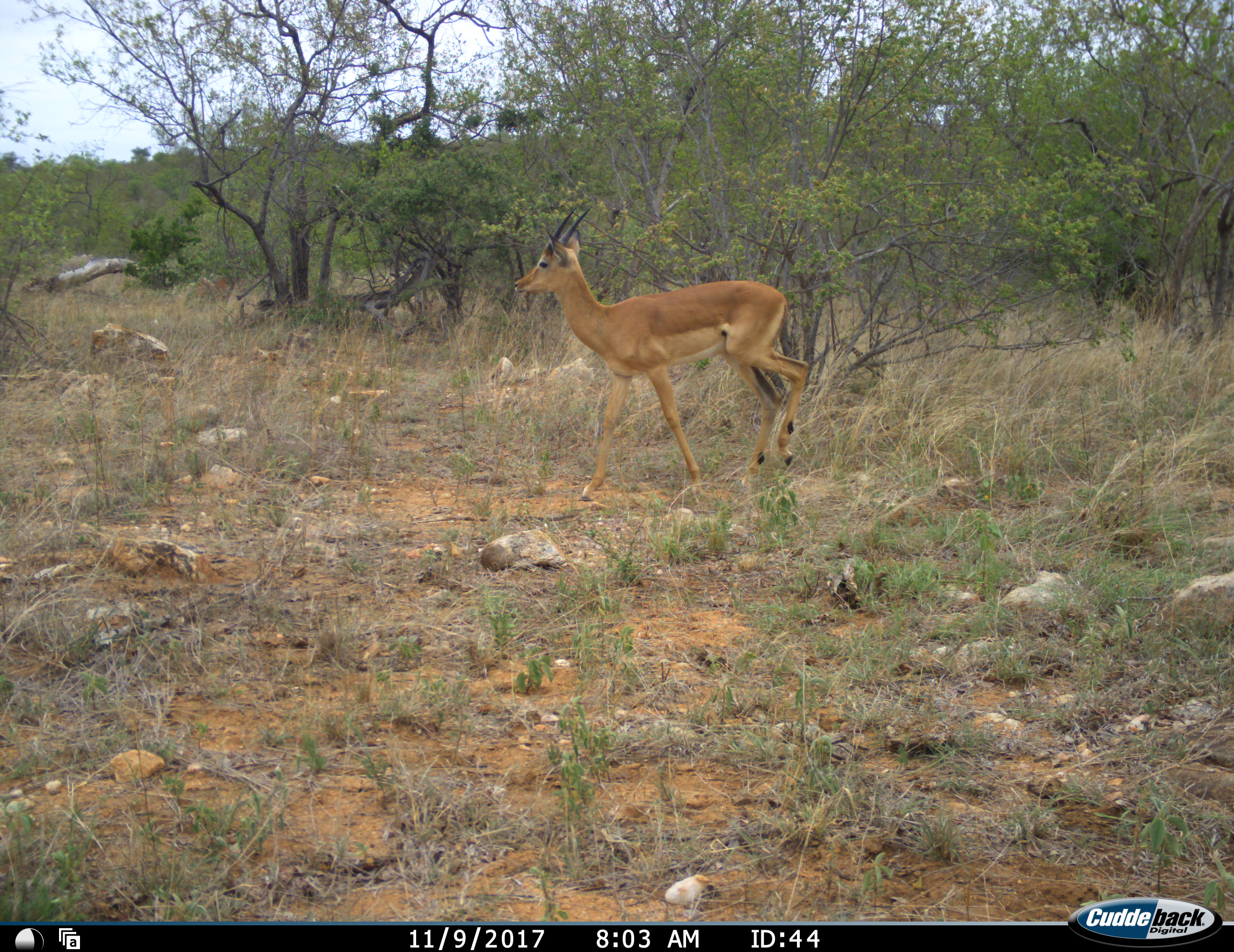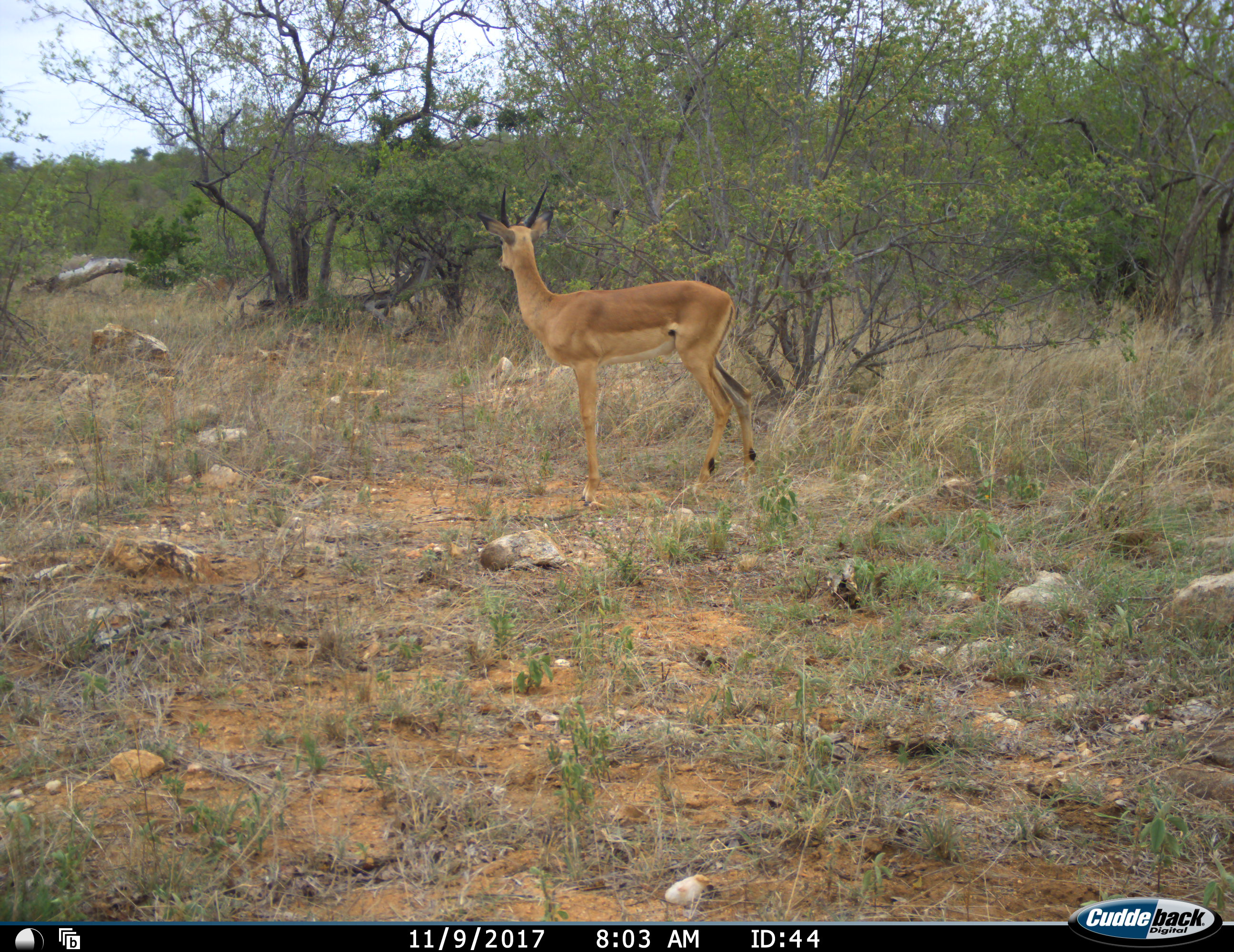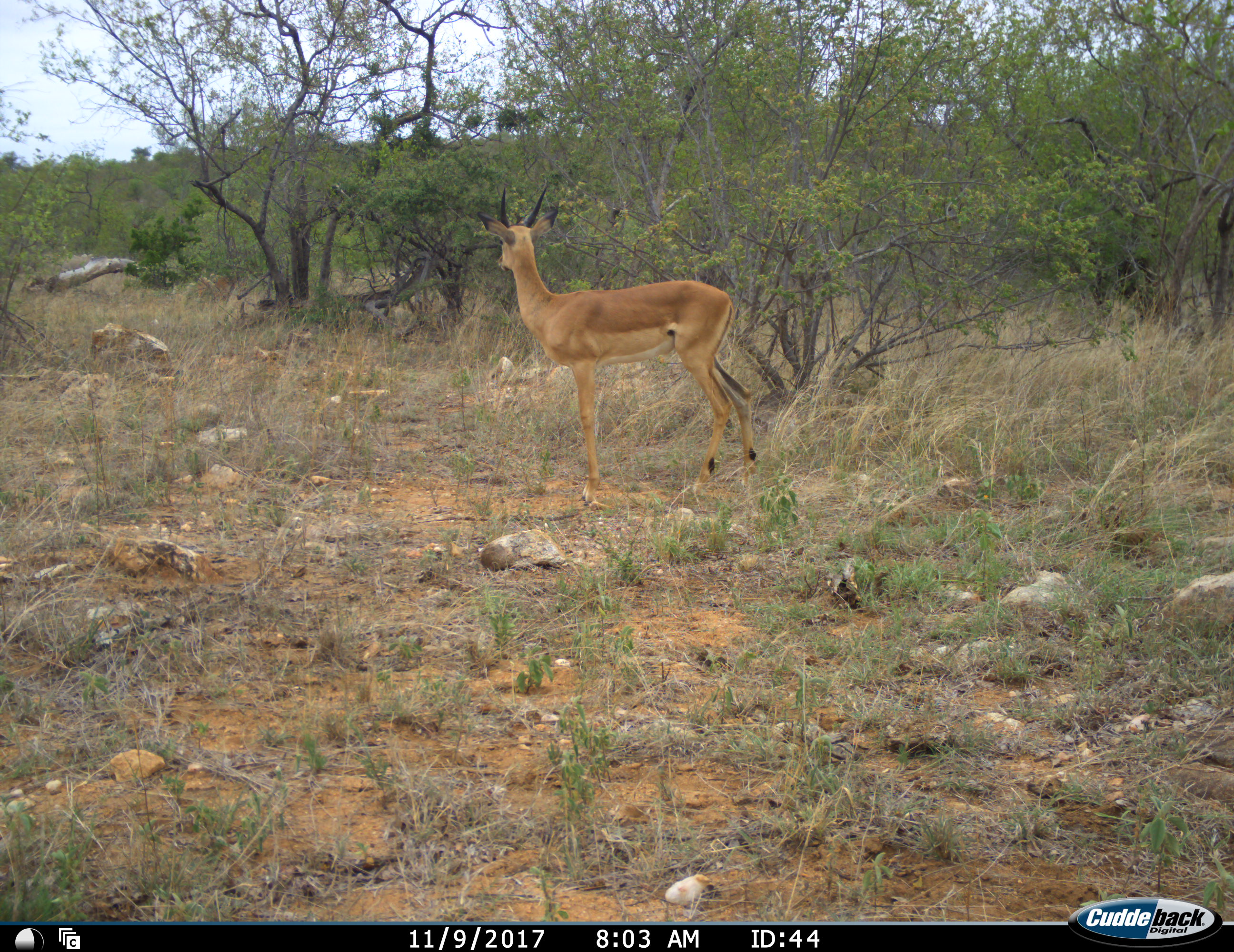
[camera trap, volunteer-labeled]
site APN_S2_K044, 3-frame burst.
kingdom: Animalia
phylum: Chordata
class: Mammalia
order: Artiodactyla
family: Bovidae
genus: Aepyceros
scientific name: Aepyceros melampus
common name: impala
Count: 1.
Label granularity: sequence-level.